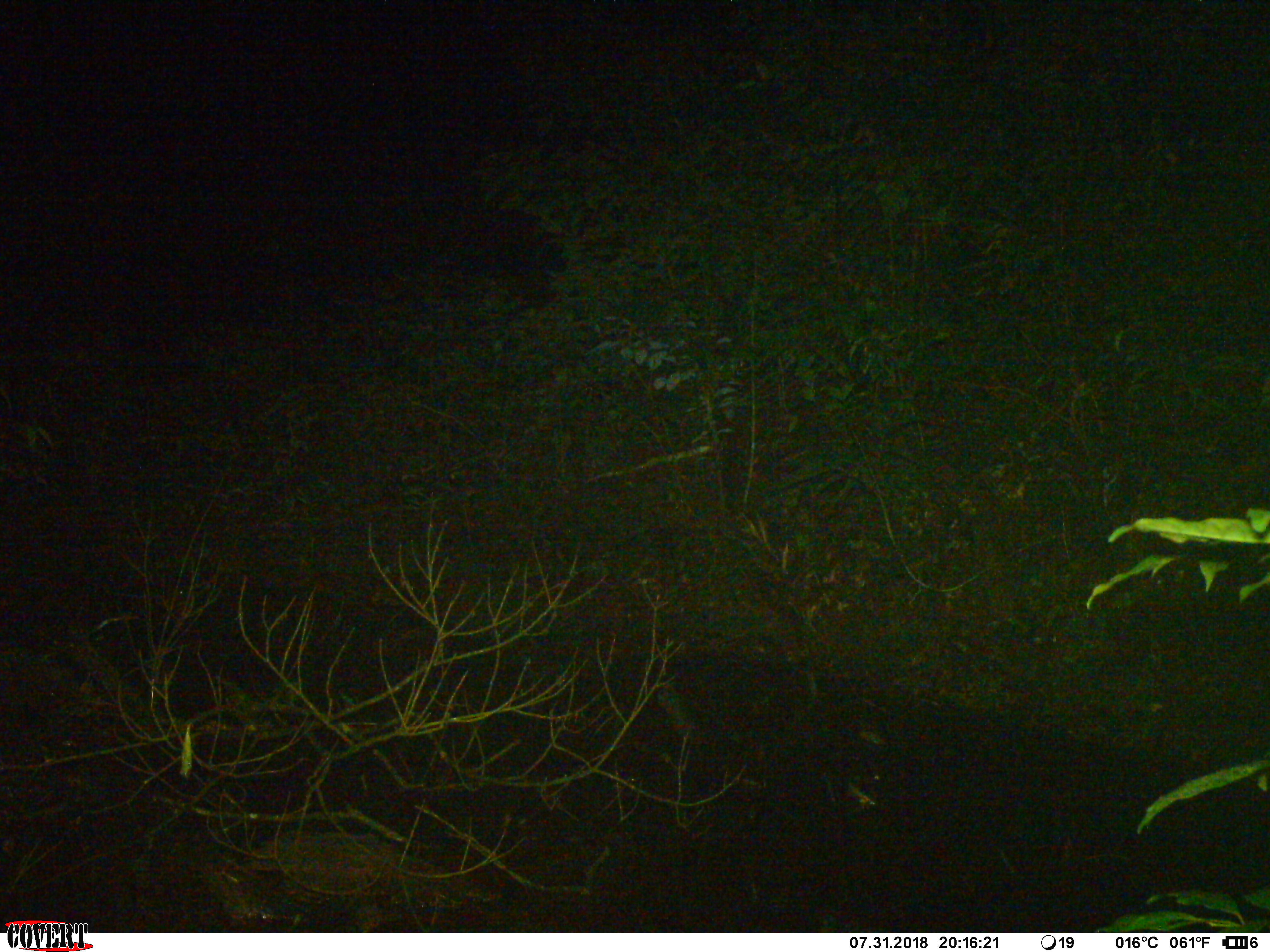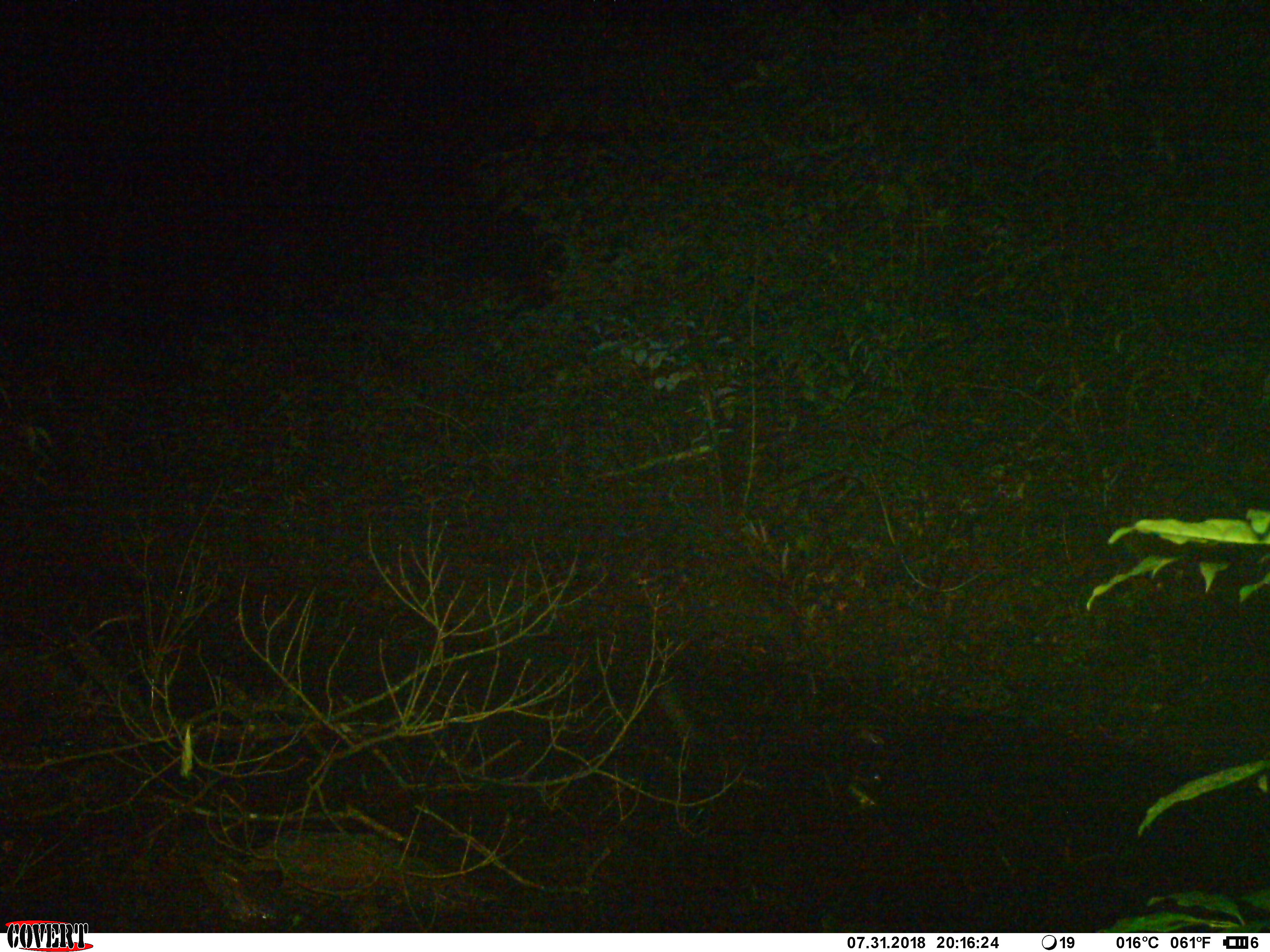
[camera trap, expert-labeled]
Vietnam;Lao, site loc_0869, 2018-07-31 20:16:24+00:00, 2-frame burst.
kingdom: Animalia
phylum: Chordata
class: Mammalia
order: Rodentia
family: Muridae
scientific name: Muridae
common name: old-world mice and rats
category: unidentified murid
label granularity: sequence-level